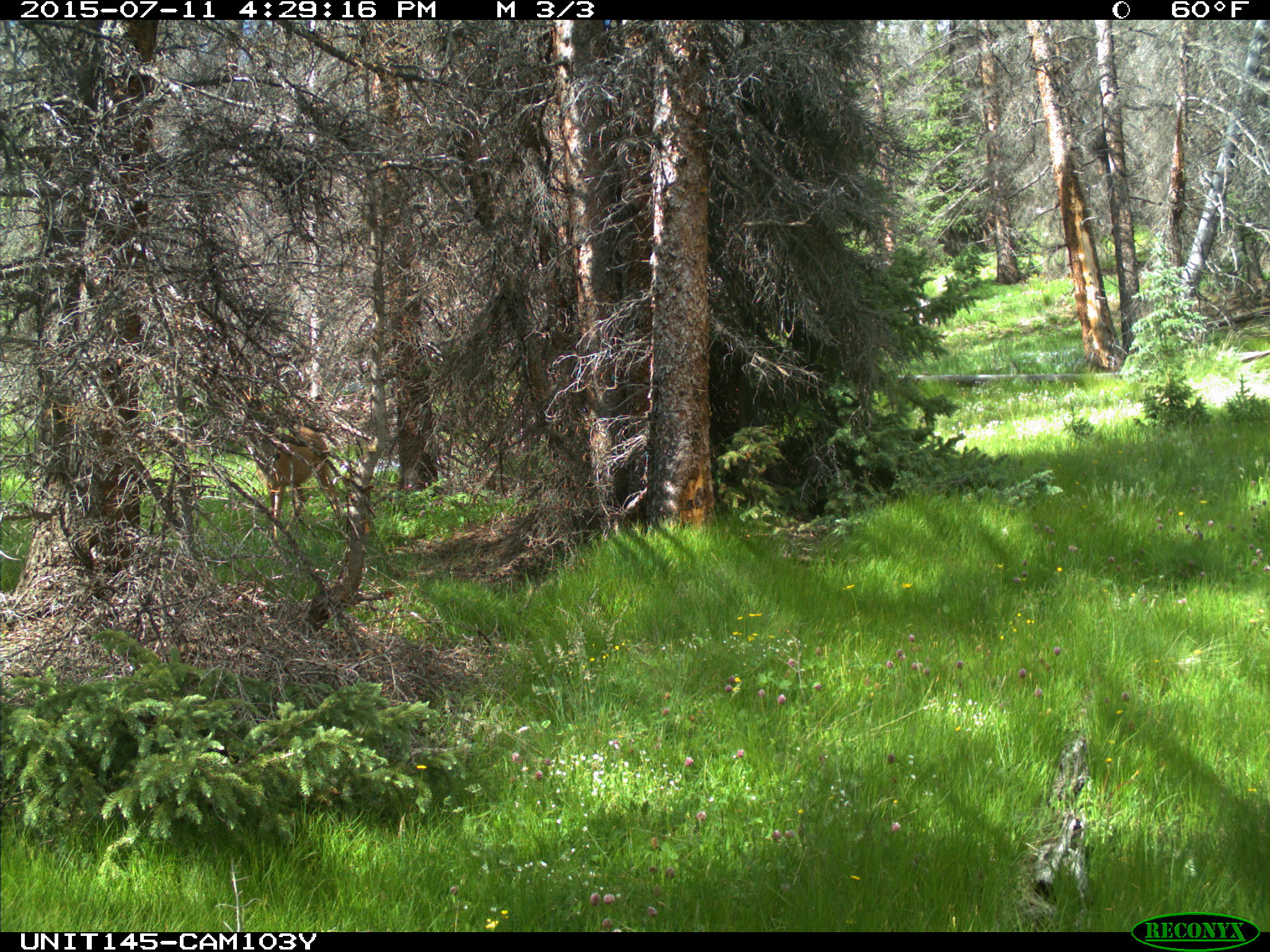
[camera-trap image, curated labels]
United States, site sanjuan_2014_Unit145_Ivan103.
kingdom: Animalia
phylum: Chordata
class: Mammalia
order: Artiodactyla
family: Cervidae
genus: Odocoileus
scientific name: Odocoileus hemionus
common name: mule deer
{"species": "Odocoileus hemionus (mule deer)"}